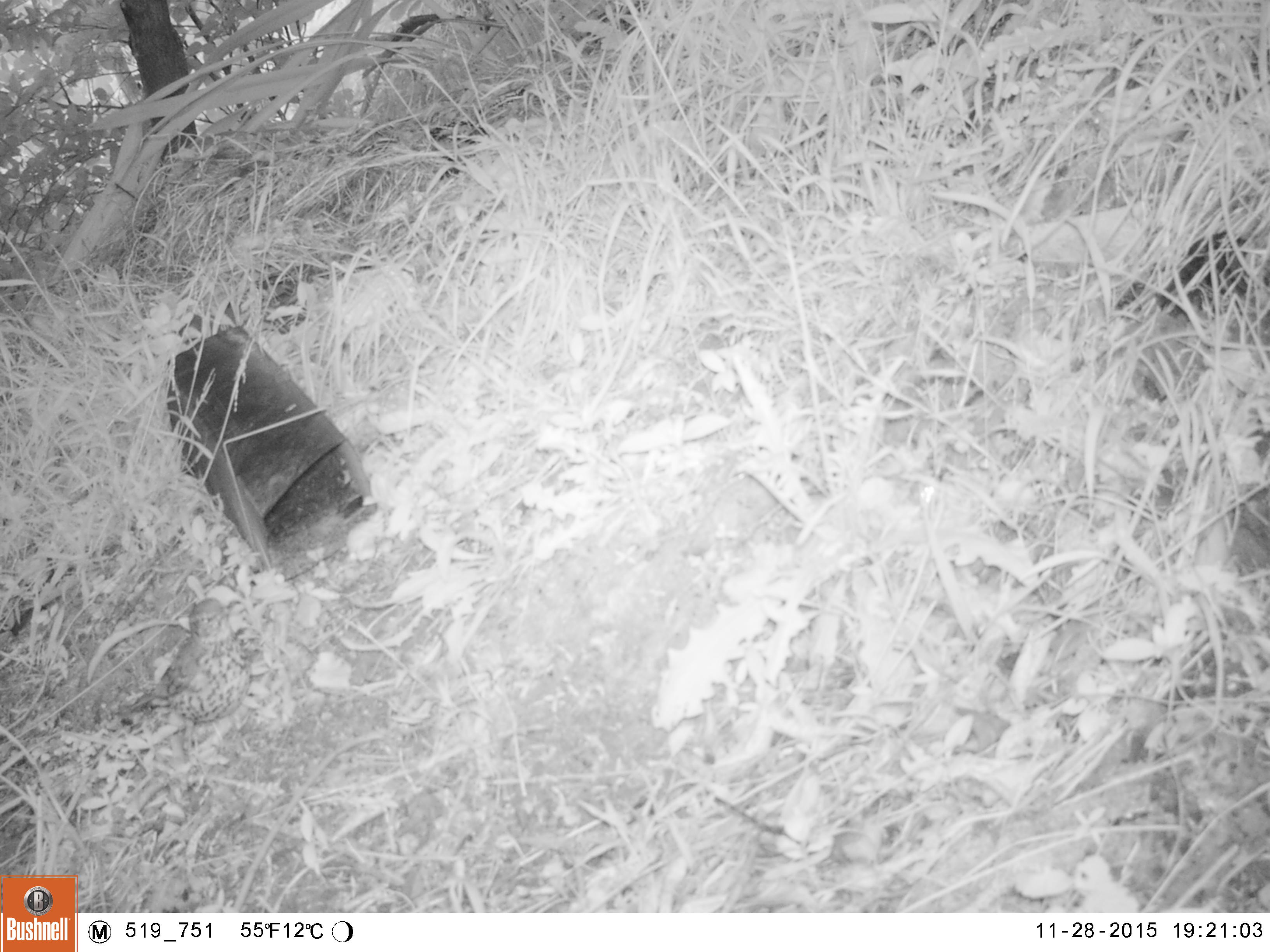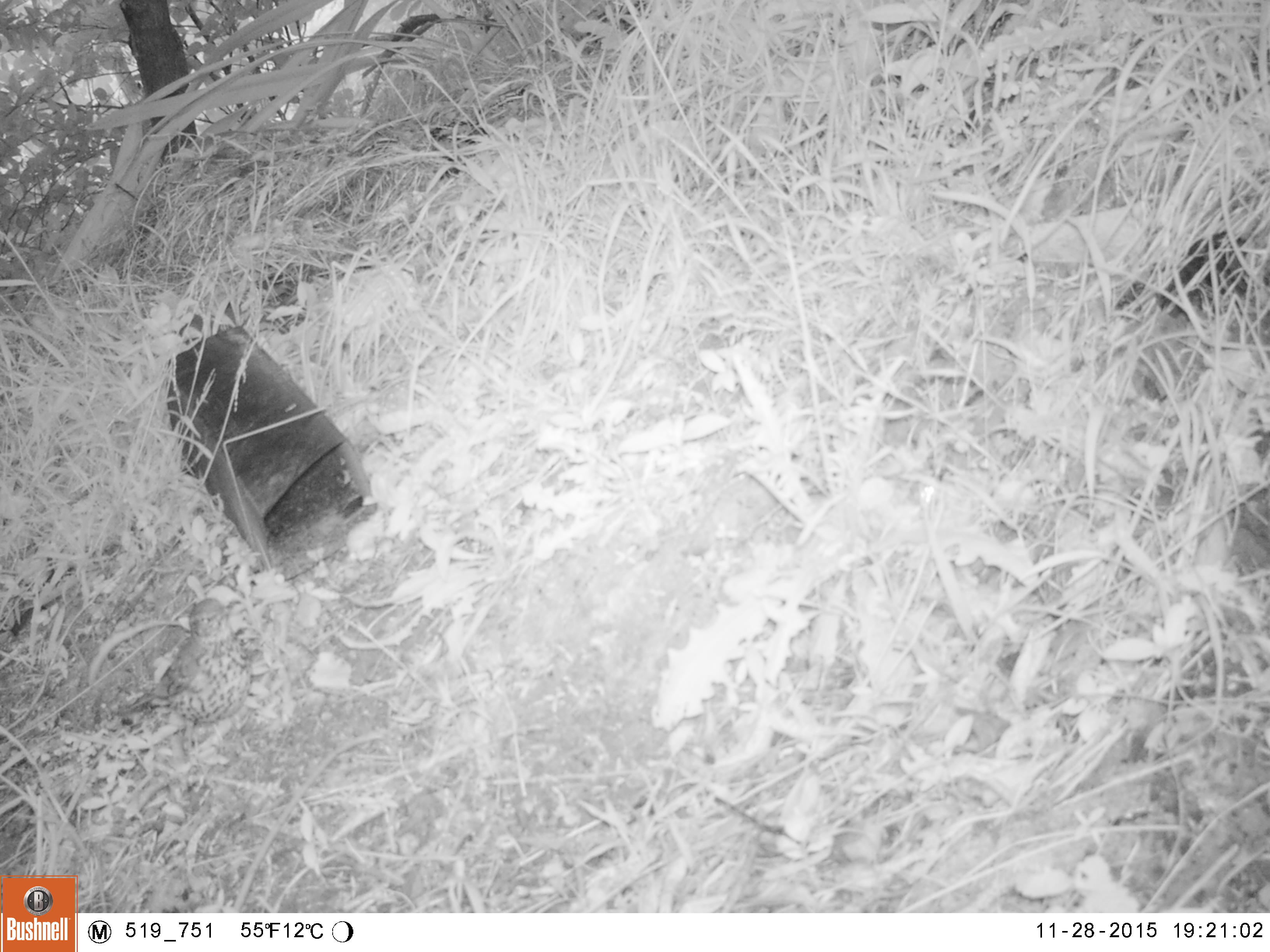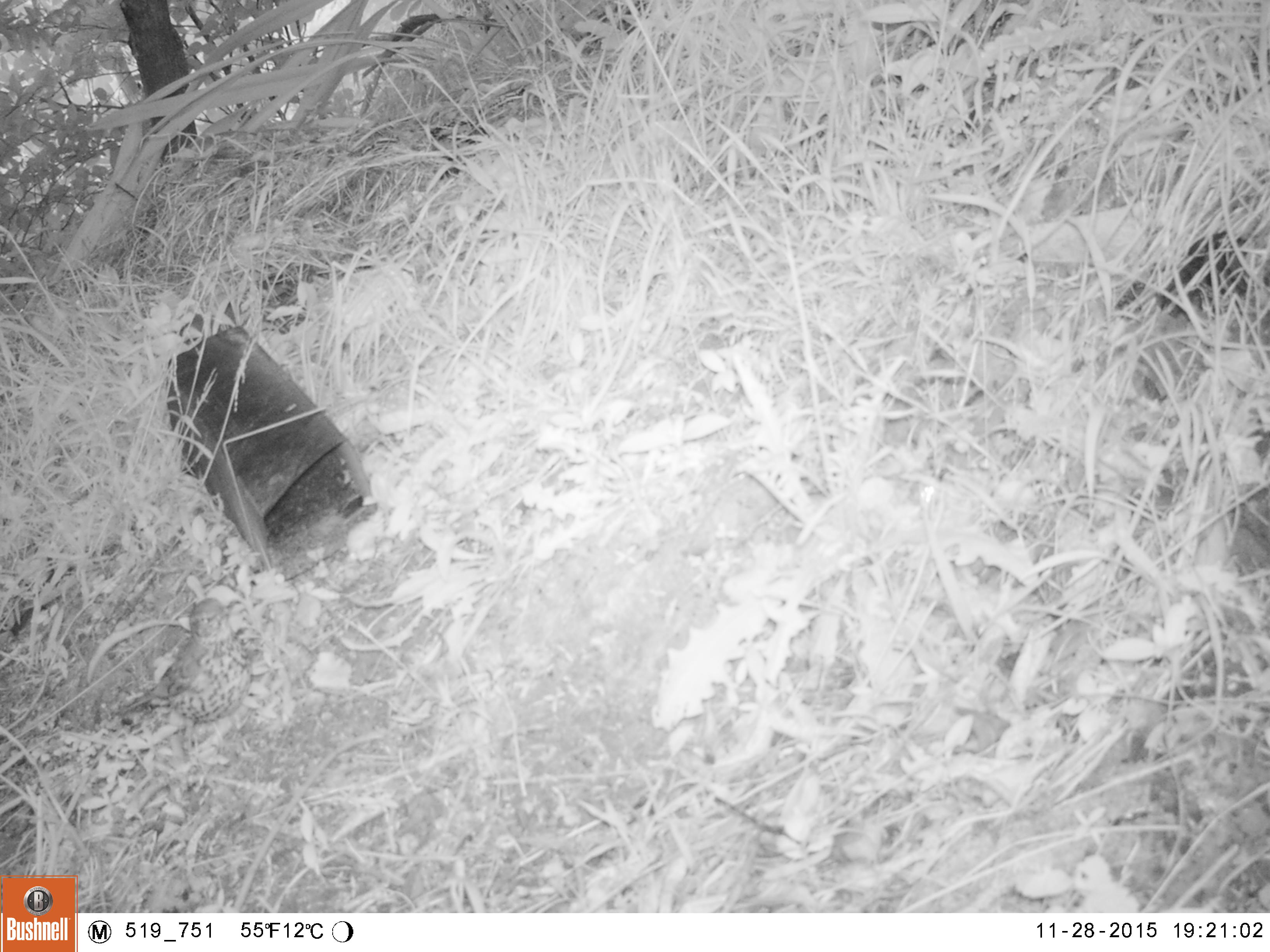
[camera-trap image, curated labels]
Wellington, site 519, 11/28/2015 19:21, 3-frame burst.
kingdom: Animalia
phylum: Chordata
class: Aves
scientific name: Aves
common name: bird